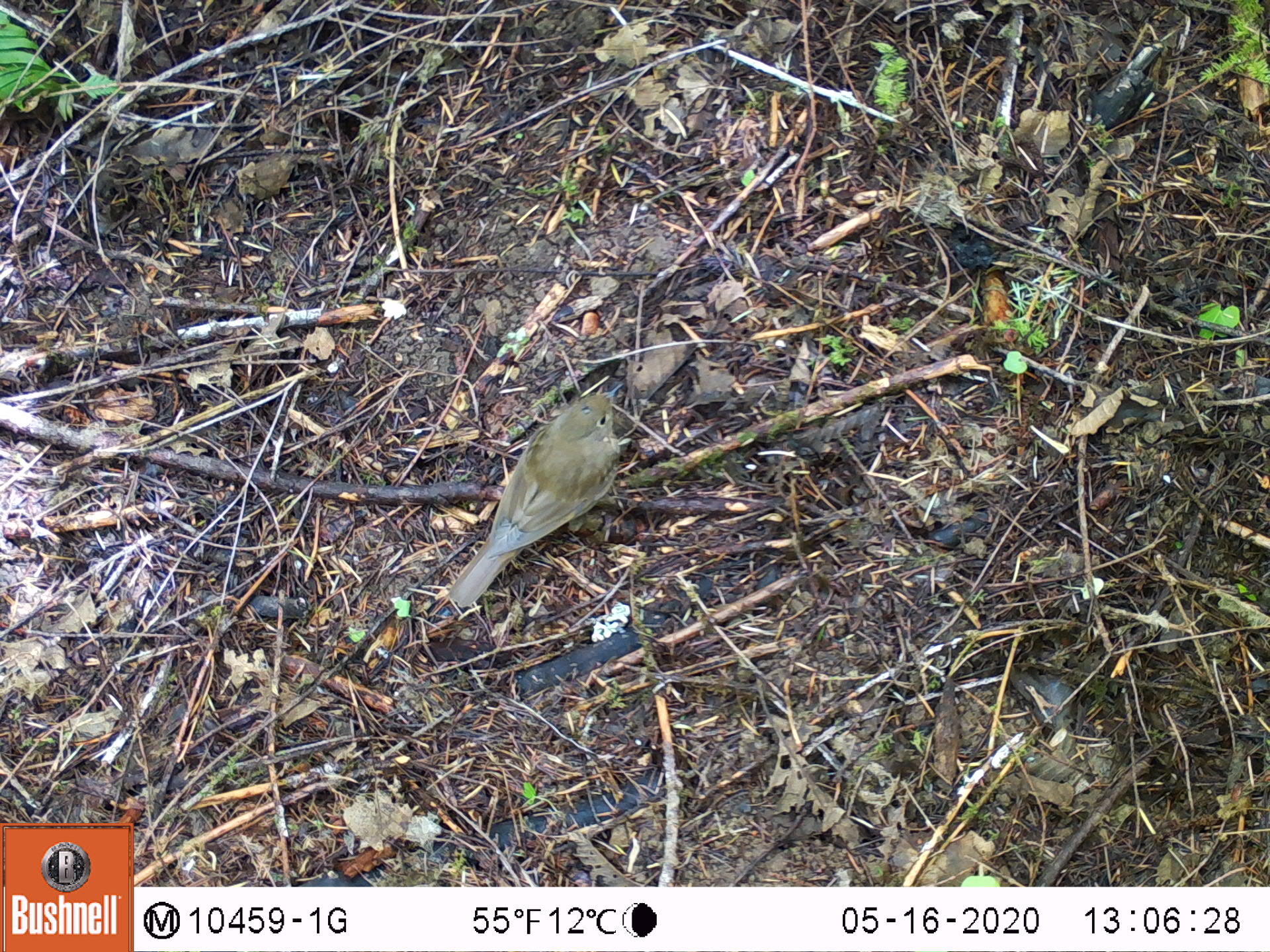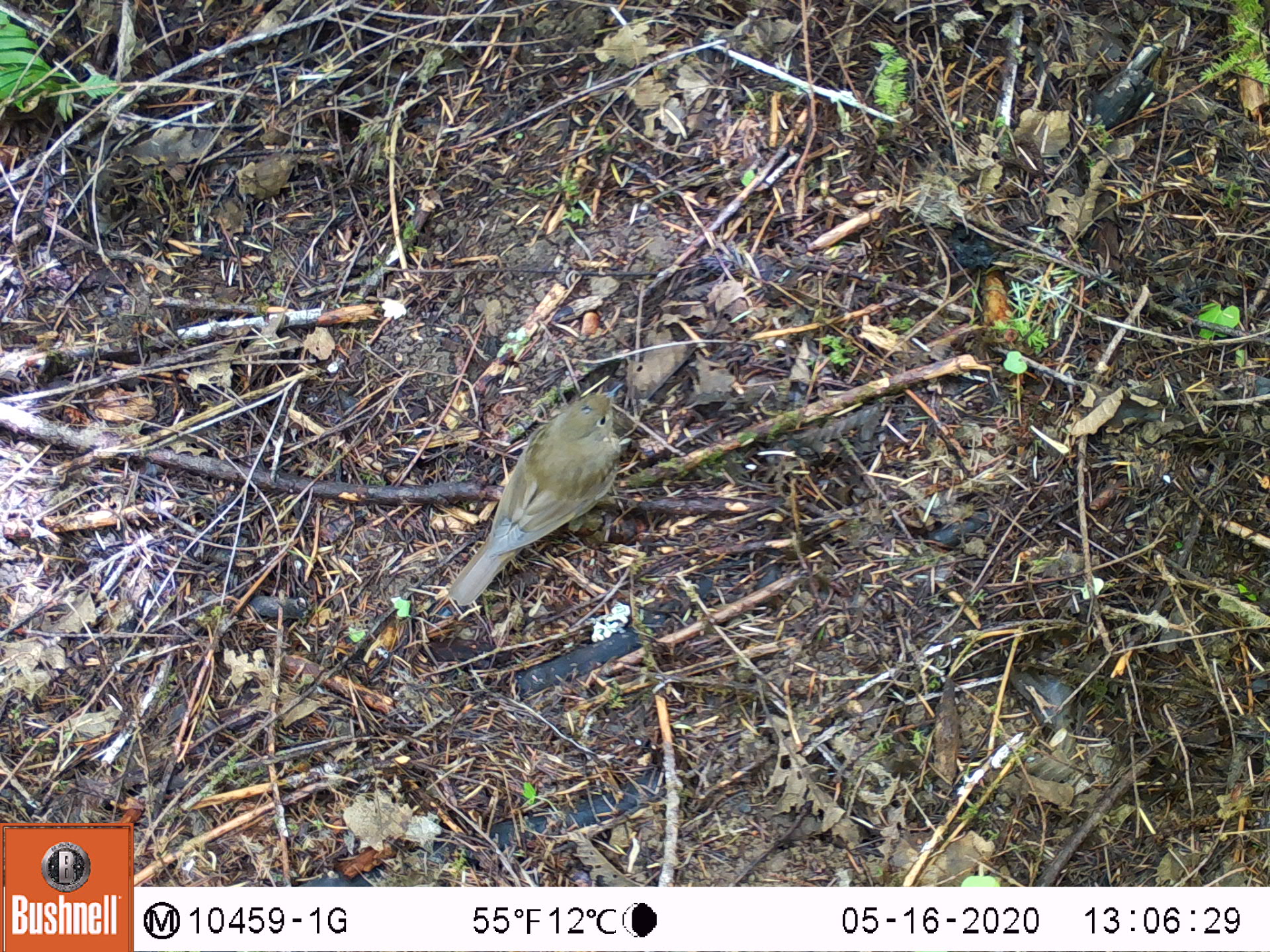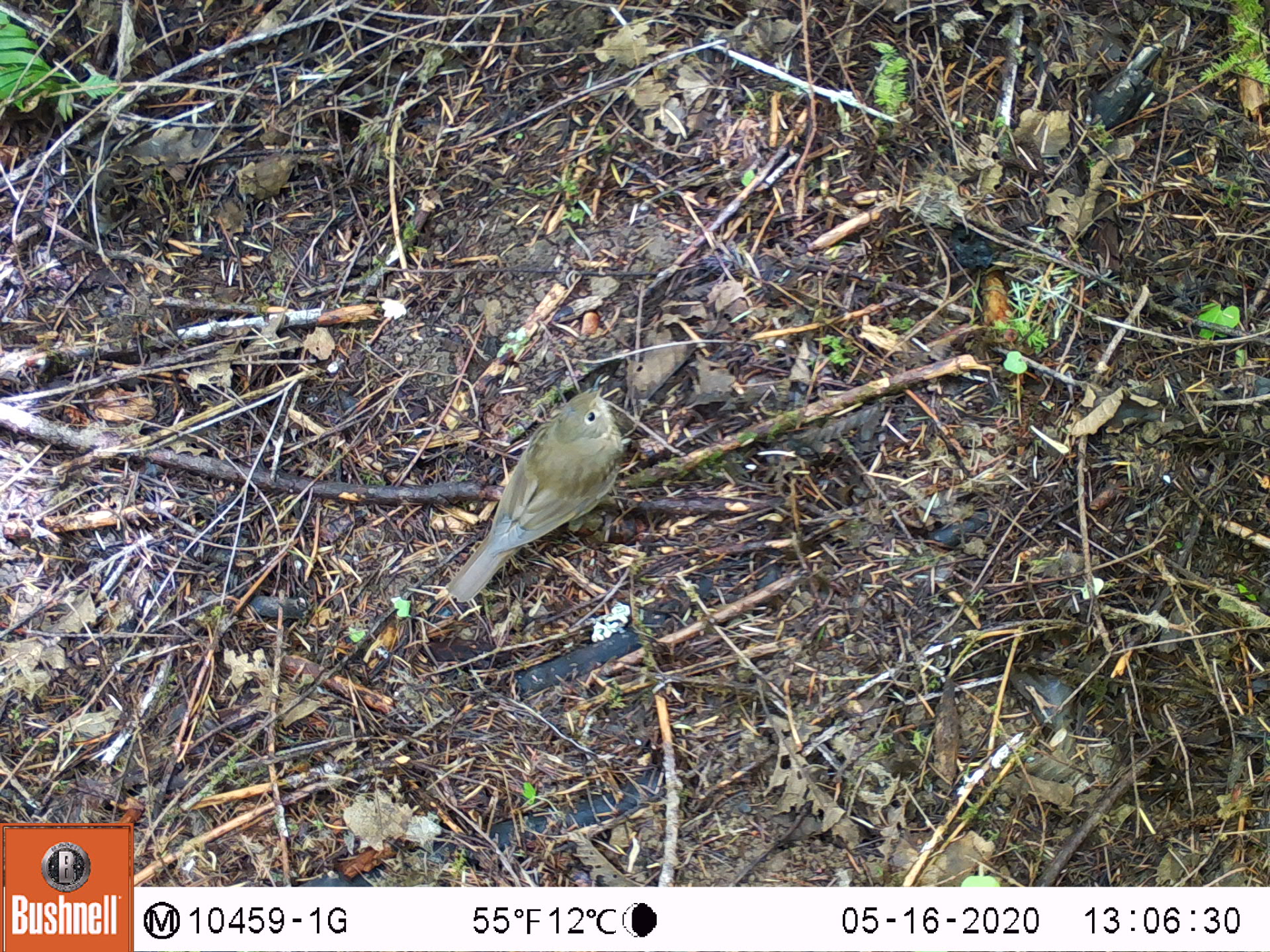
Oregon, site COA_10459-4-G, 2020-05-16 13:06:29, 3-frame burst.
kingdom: Animalia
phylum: Chordata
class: Aves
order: Passeriformes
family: Turdidae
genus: Catharus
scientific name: Catharus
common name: brown thrushes and nightingale-thrushes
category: catharus species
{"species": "catharus species (brown thrushes and nightingale-thrushes) (Catharus)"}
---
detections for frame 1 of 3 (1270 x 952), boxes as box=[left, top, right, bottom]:
catharus species: box=[444, 380, 631, 615]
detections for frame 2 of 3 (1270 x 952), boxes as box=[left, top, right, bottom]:
catharus species: box=[439, 379, 624, 610]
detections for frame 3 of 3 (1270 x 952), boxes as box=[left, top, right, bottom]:
catharus species: box=[435, 374, 631, 608]